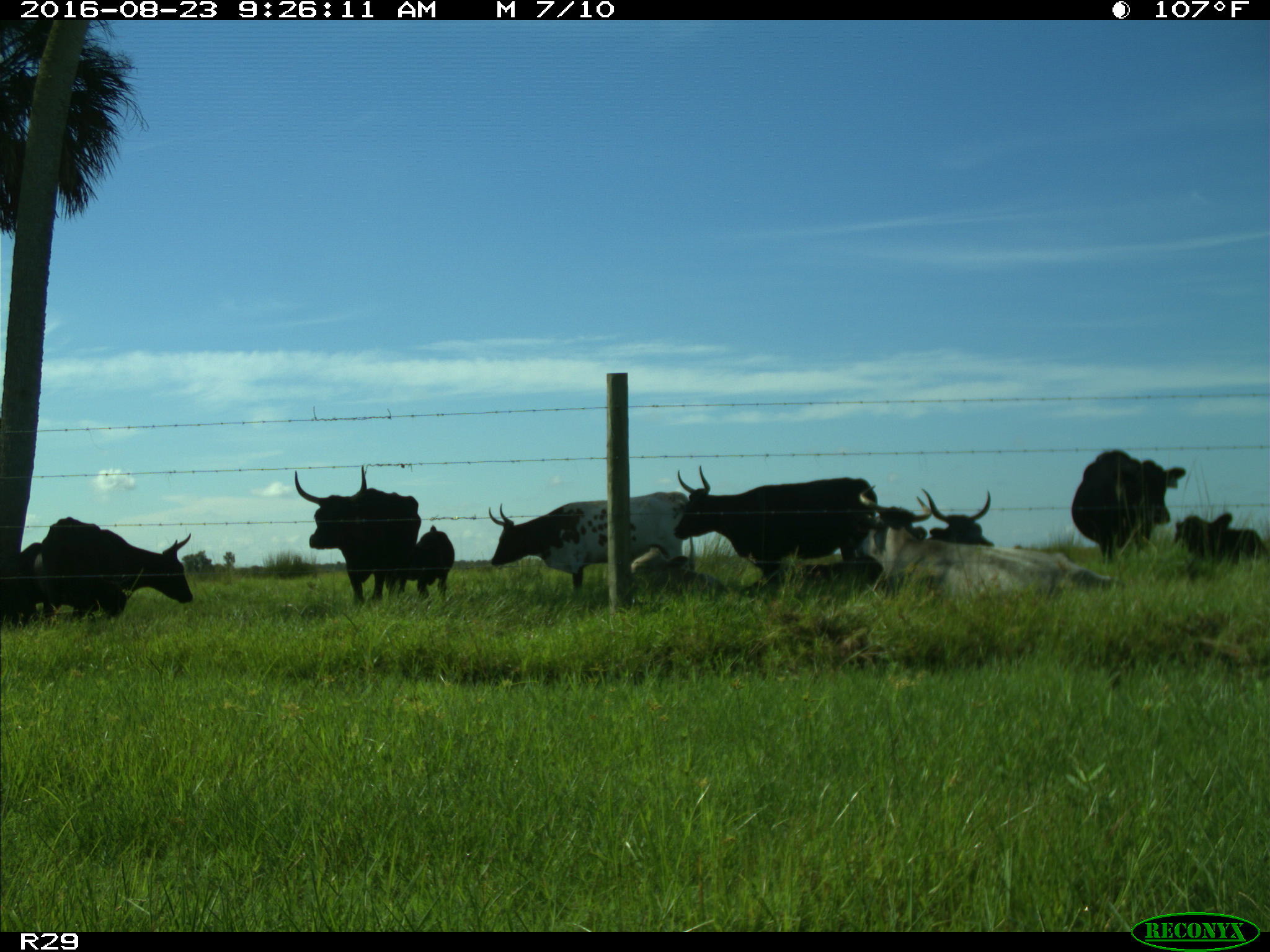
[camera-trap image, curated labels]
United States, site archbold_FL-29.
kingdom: Animalia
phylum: Chordata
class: Mammalia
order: Artiodactyla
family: Bovidae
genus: Bos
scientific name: Bos taurus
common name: domestic cow